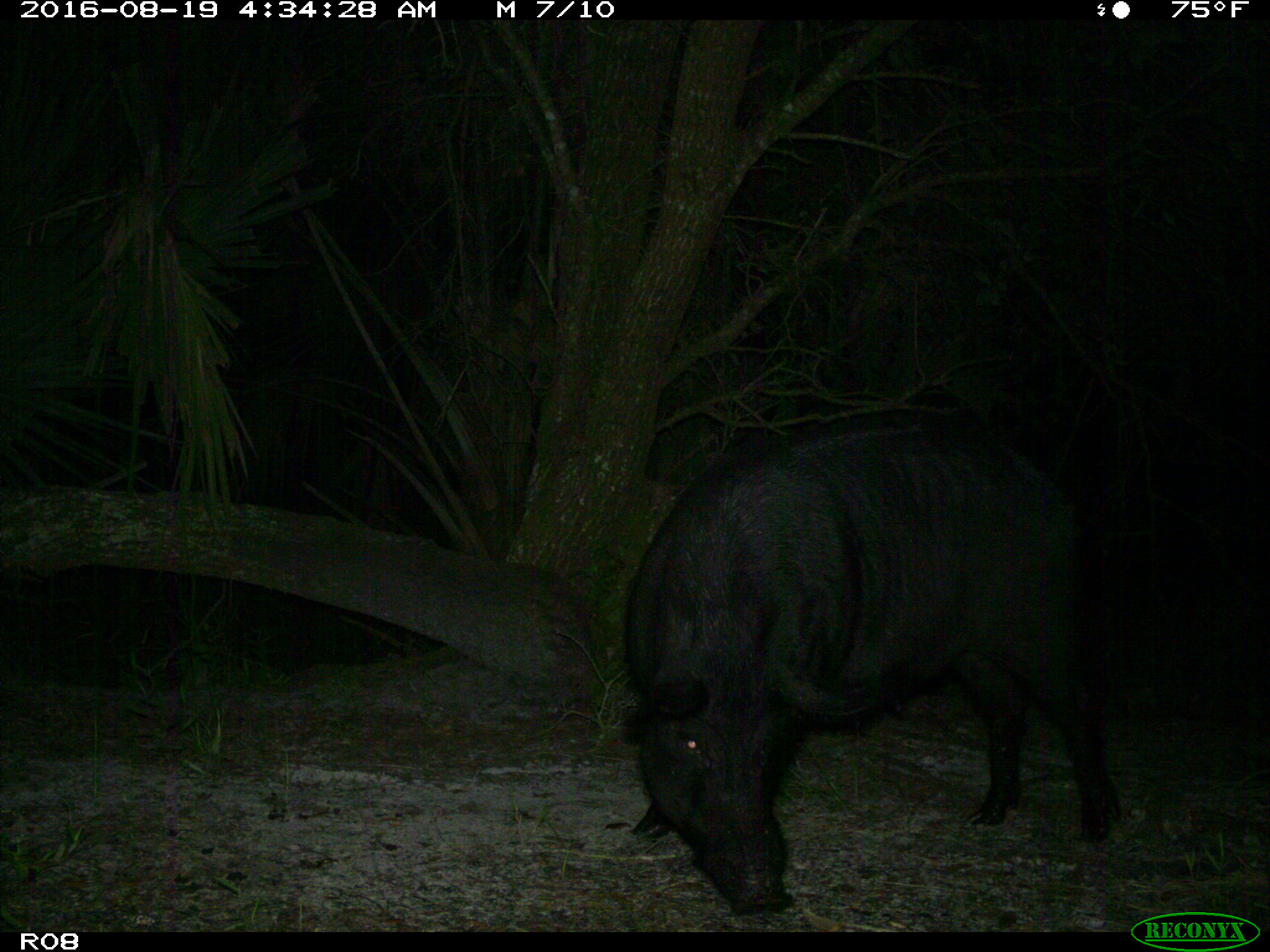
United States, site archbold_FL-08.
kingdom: Animalia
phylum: Chordata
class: Mammalia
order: Artiodactyla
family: Suidae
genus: Sus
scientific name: Sus scrofa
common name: wild boar